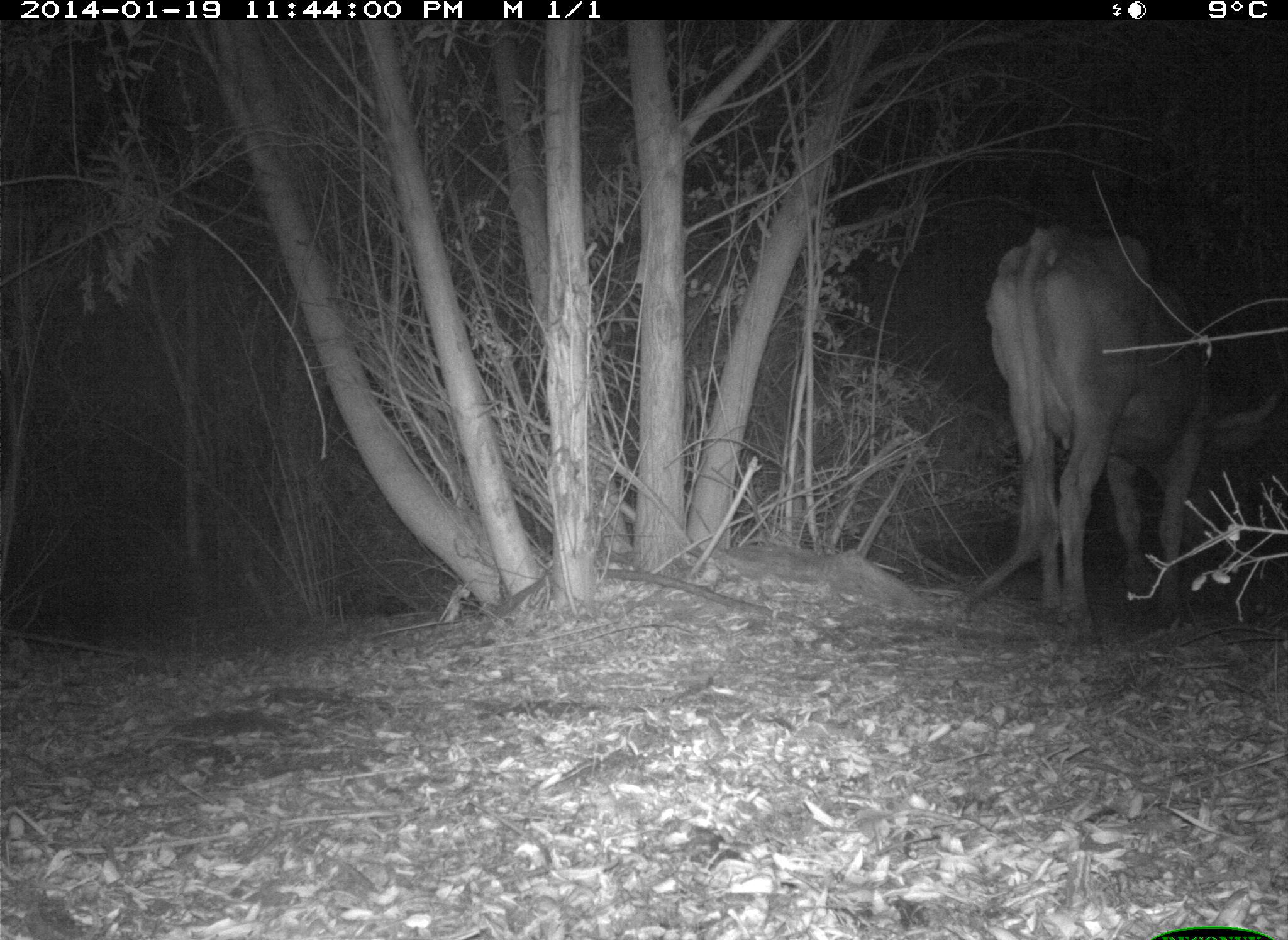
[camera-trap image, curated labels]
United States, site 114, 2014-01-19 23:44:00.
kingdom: Animalia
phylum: Chordata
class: Mammalia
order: Artiodactyla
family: Bovidae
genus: Bos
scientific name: Bos taurus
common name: cow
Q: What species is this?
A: Cow (Bos taurus).